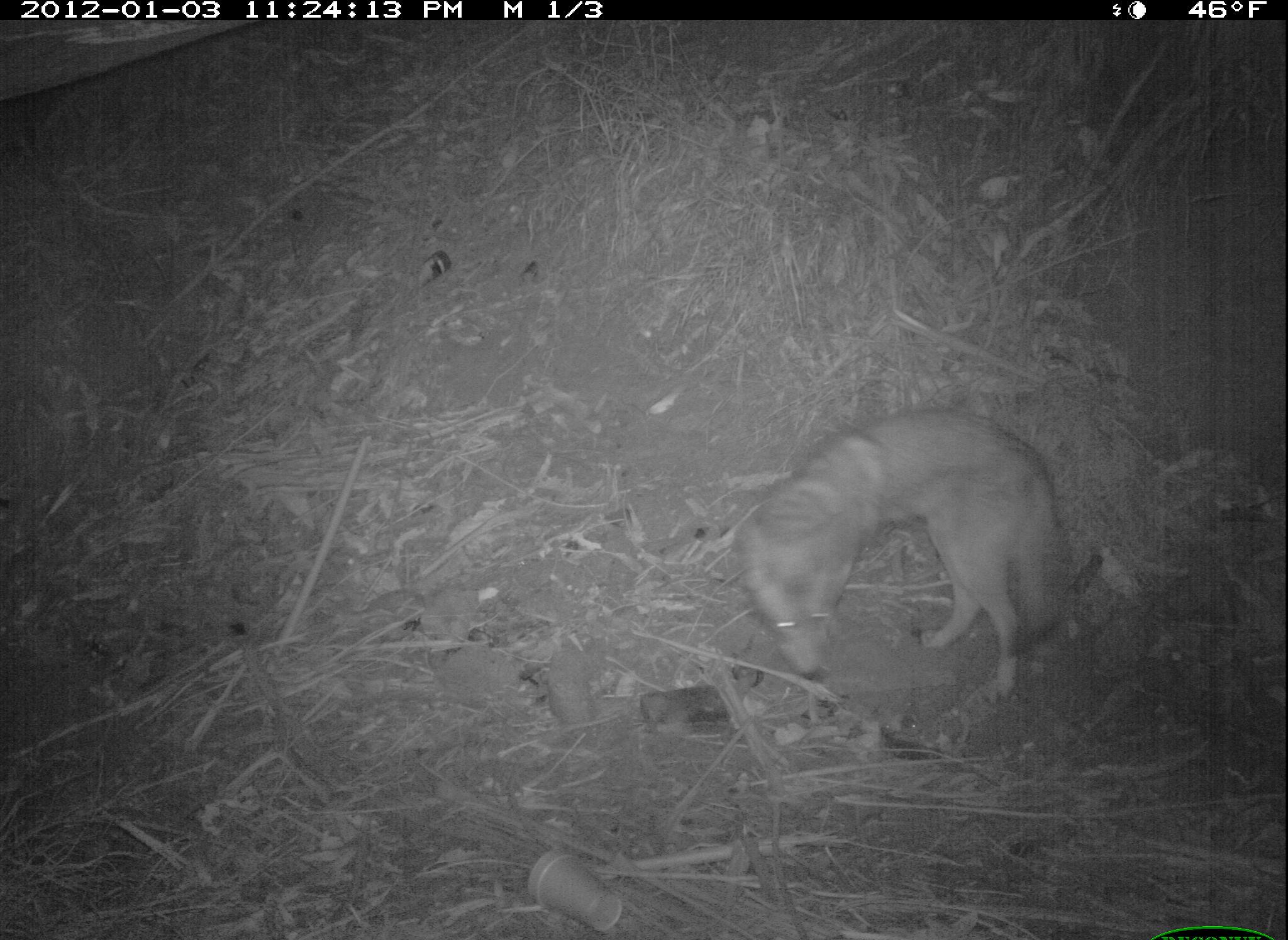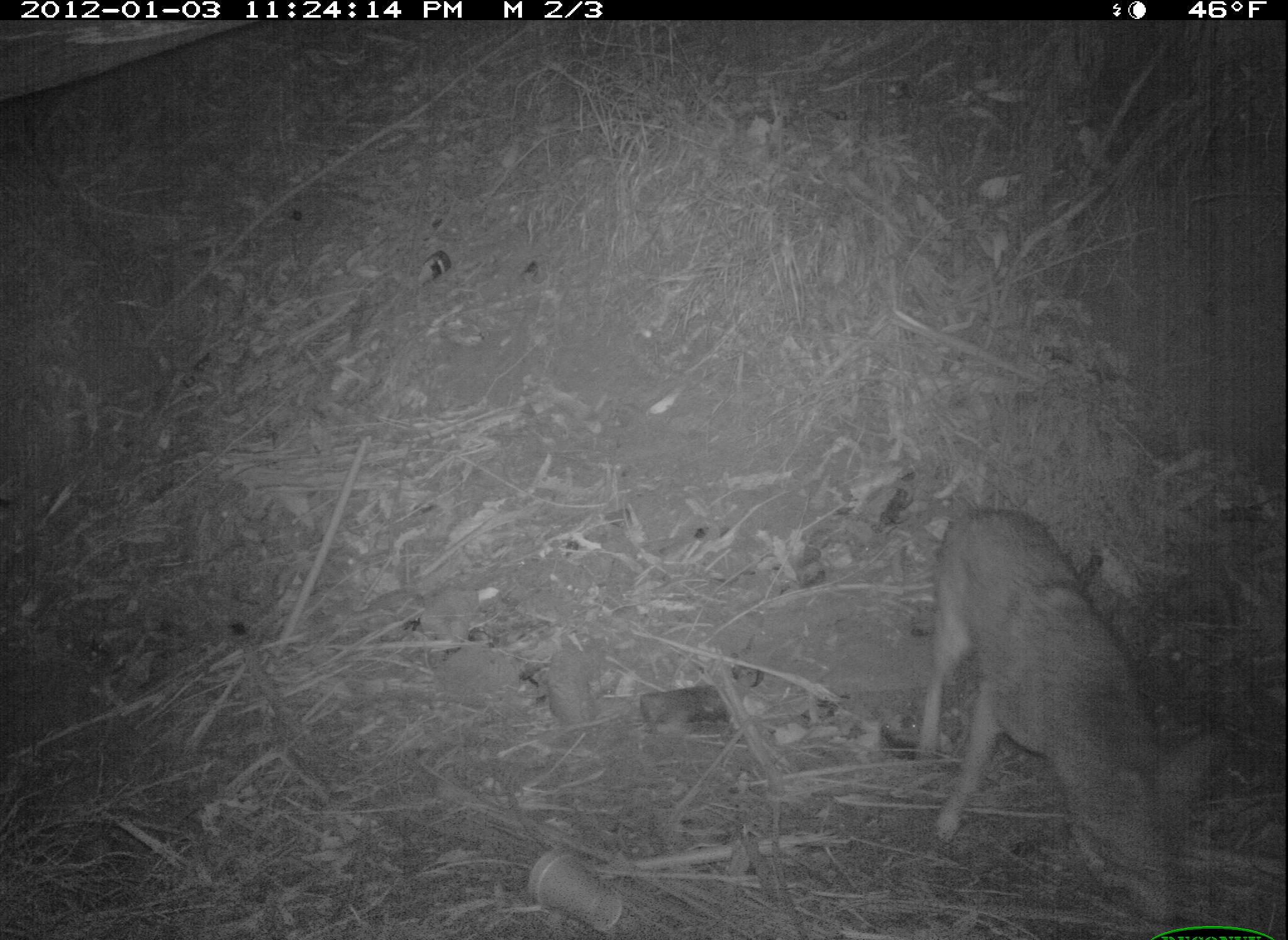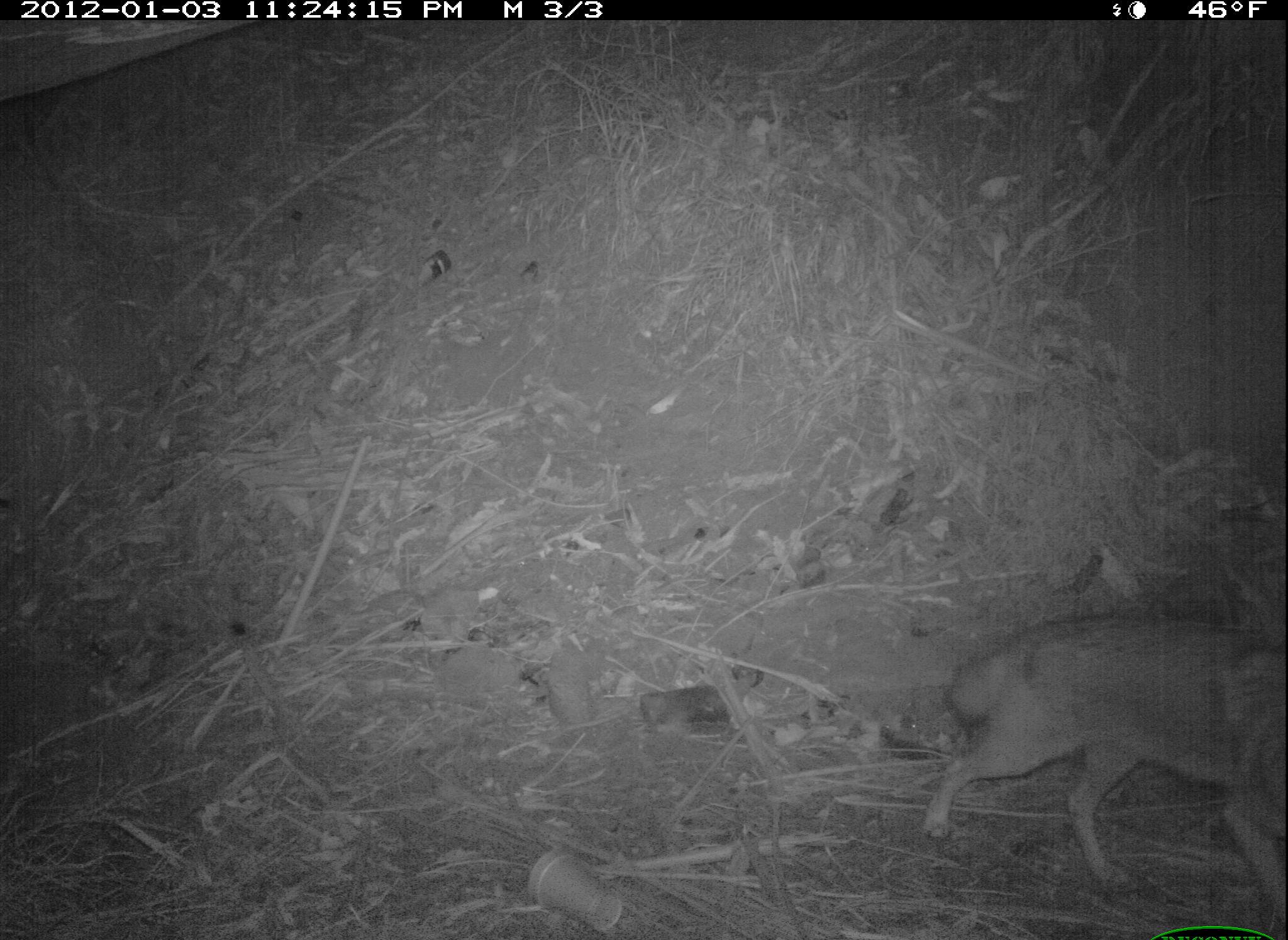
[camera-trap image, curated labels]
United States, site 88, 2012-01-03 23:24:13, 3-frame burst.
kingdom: Animalia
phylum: Chordata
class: Mammalia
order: Carnivora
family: Canidae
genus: Canis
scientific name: Canis latrans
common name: coyote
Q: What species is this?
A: Coyote (Canis latrans).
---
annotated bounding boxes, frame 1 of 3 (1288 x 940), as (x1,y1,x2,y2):
coyote: (710,406,1122,702)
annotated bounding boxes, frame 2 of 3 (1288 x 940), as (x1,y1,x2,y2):
coyote: (881,486,1259,937)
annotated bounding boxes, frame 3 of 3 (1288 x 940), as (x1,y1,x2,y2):
coyote: (923,522,1285,891)